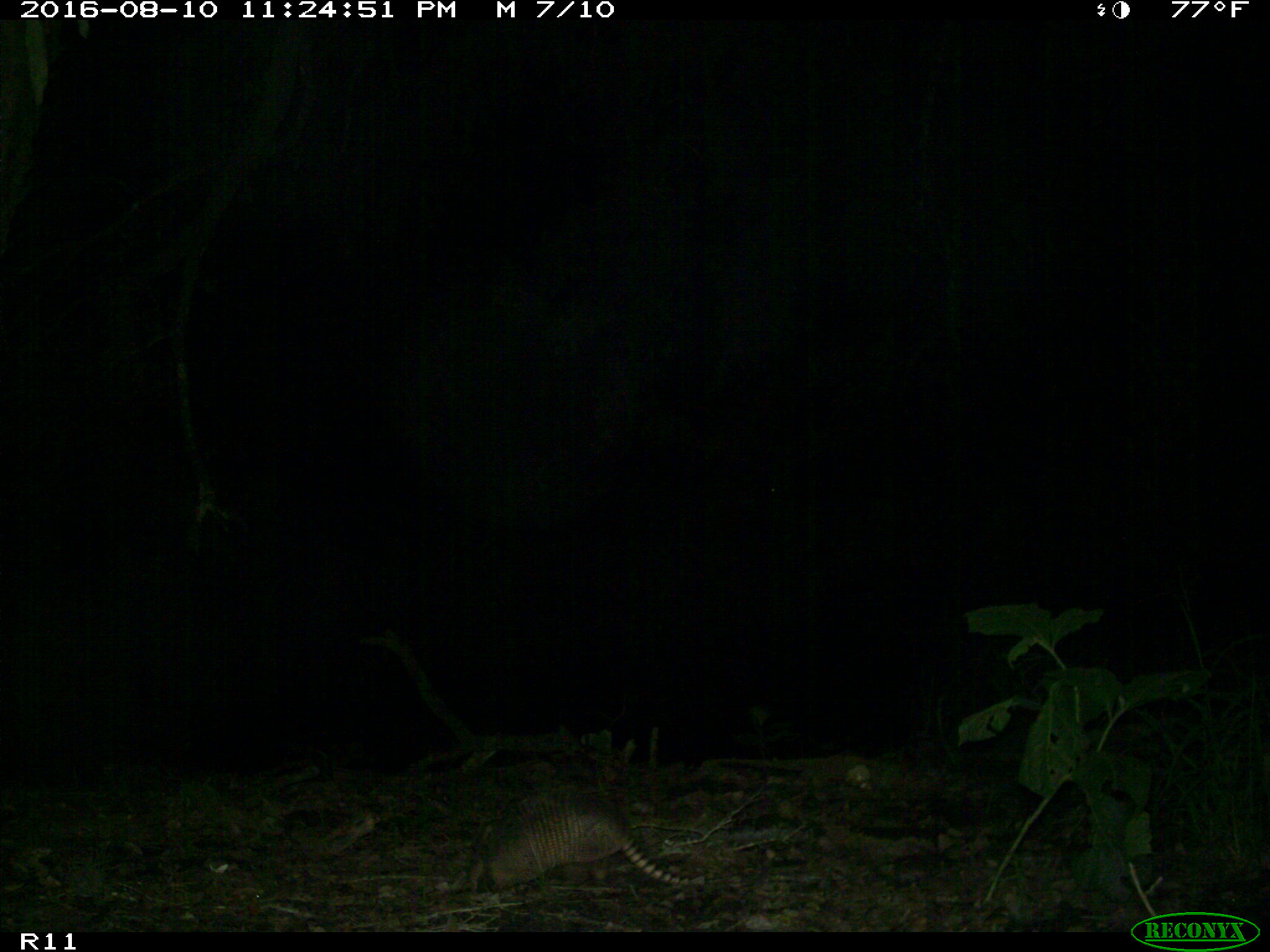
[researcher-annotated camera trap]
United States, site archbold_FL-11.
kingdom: Animalia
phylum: Chordata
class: Mammalia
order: Cingulata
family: Dasypodidae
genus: Dasypus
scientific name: Dasypus novemcinctus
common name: nine-banded armadillo